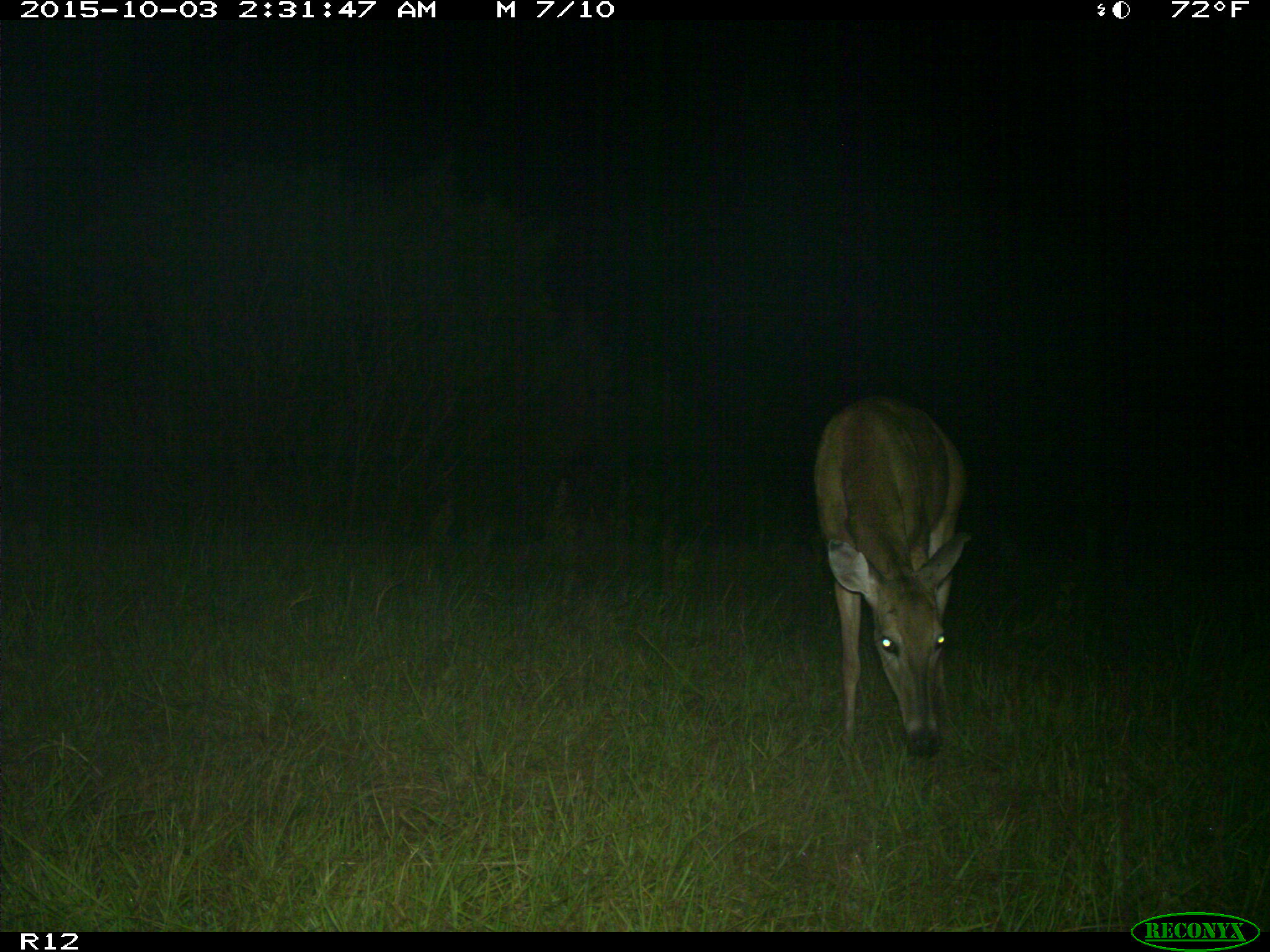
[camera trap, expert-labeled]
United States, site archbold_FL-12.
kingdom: Animalia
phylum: Chordata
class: Mammalia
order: Artiodactyla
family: Cervidae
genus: Odocoileus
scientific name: Odocoileus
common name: deer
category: unidentified deer